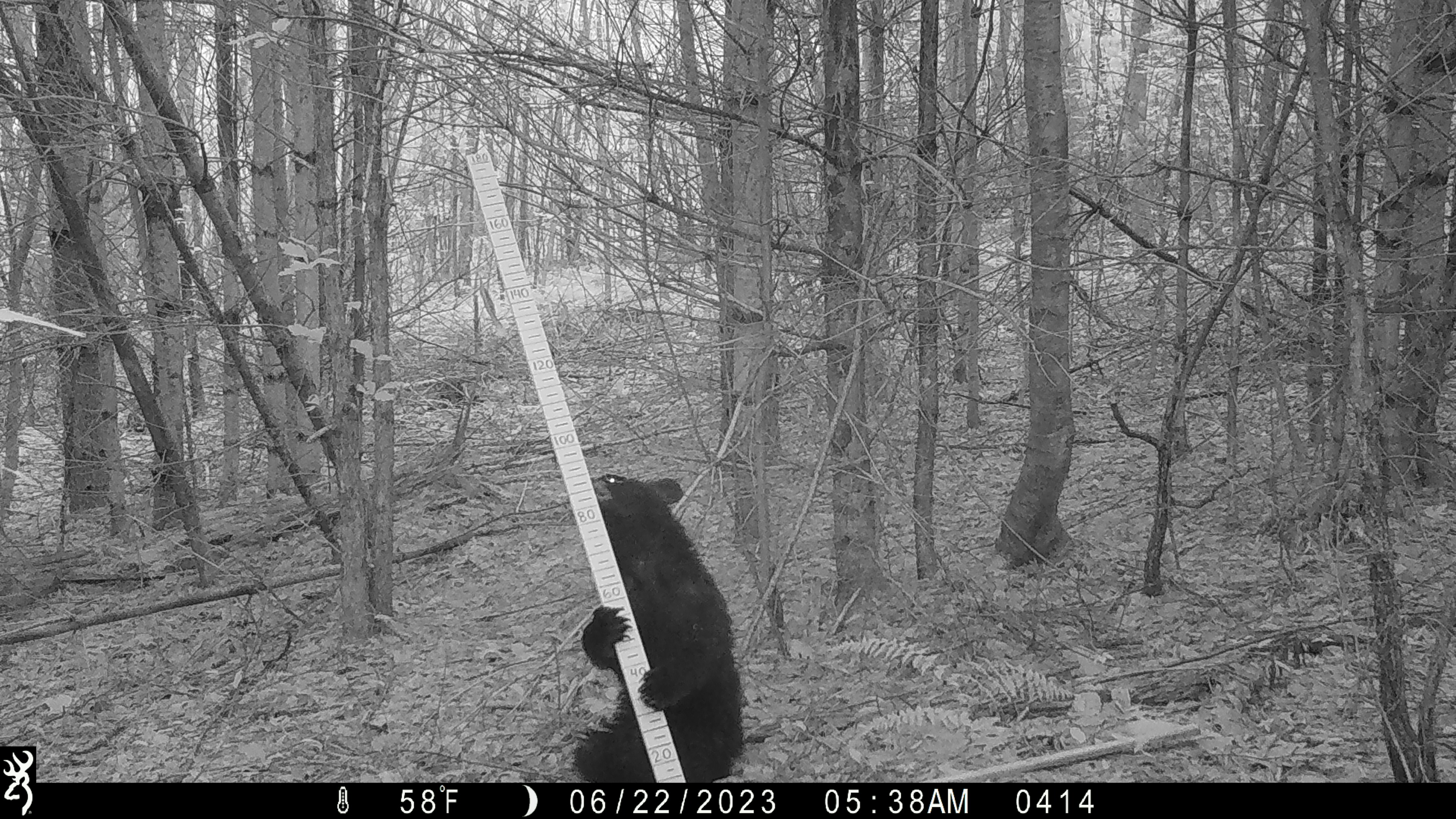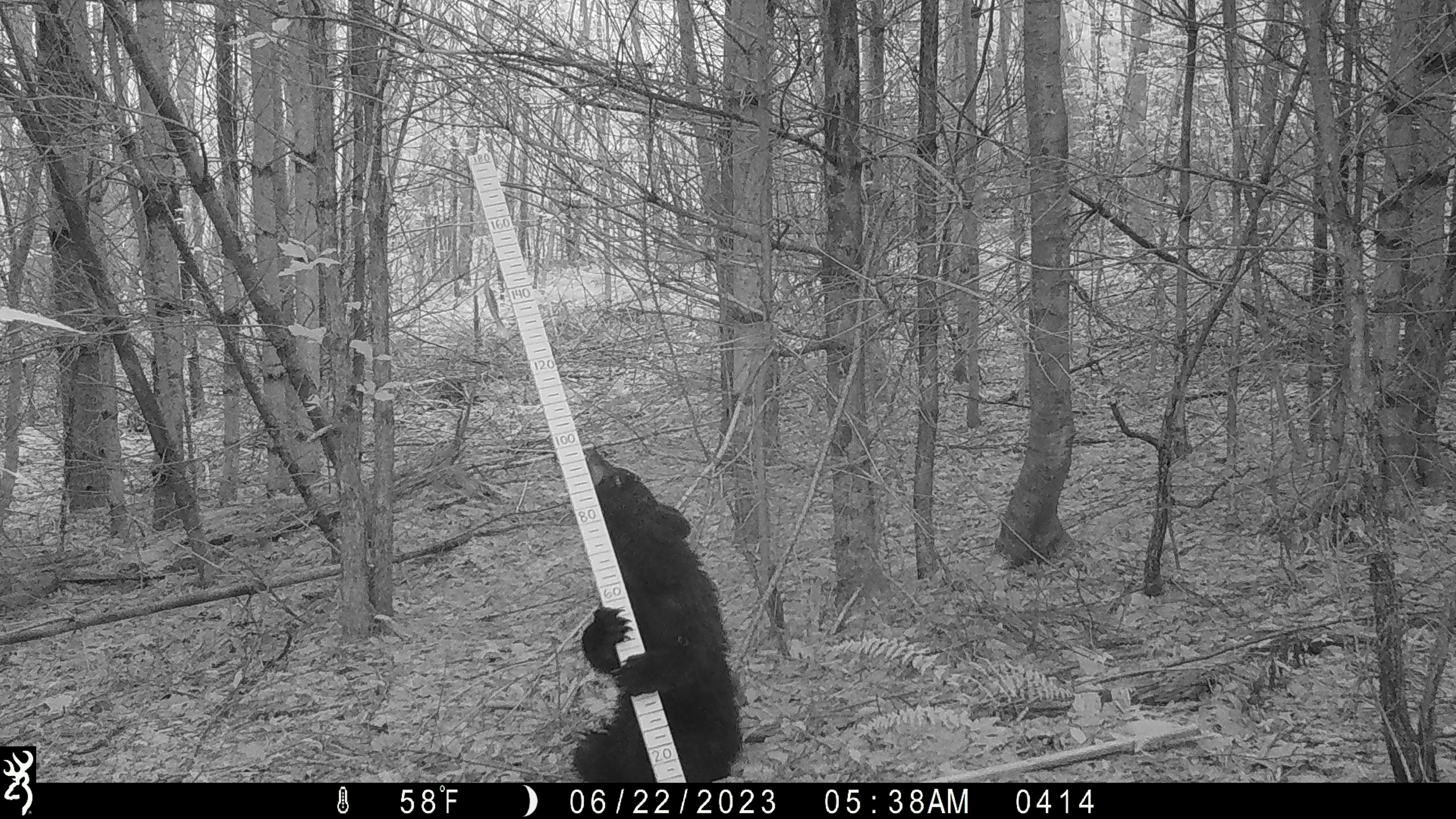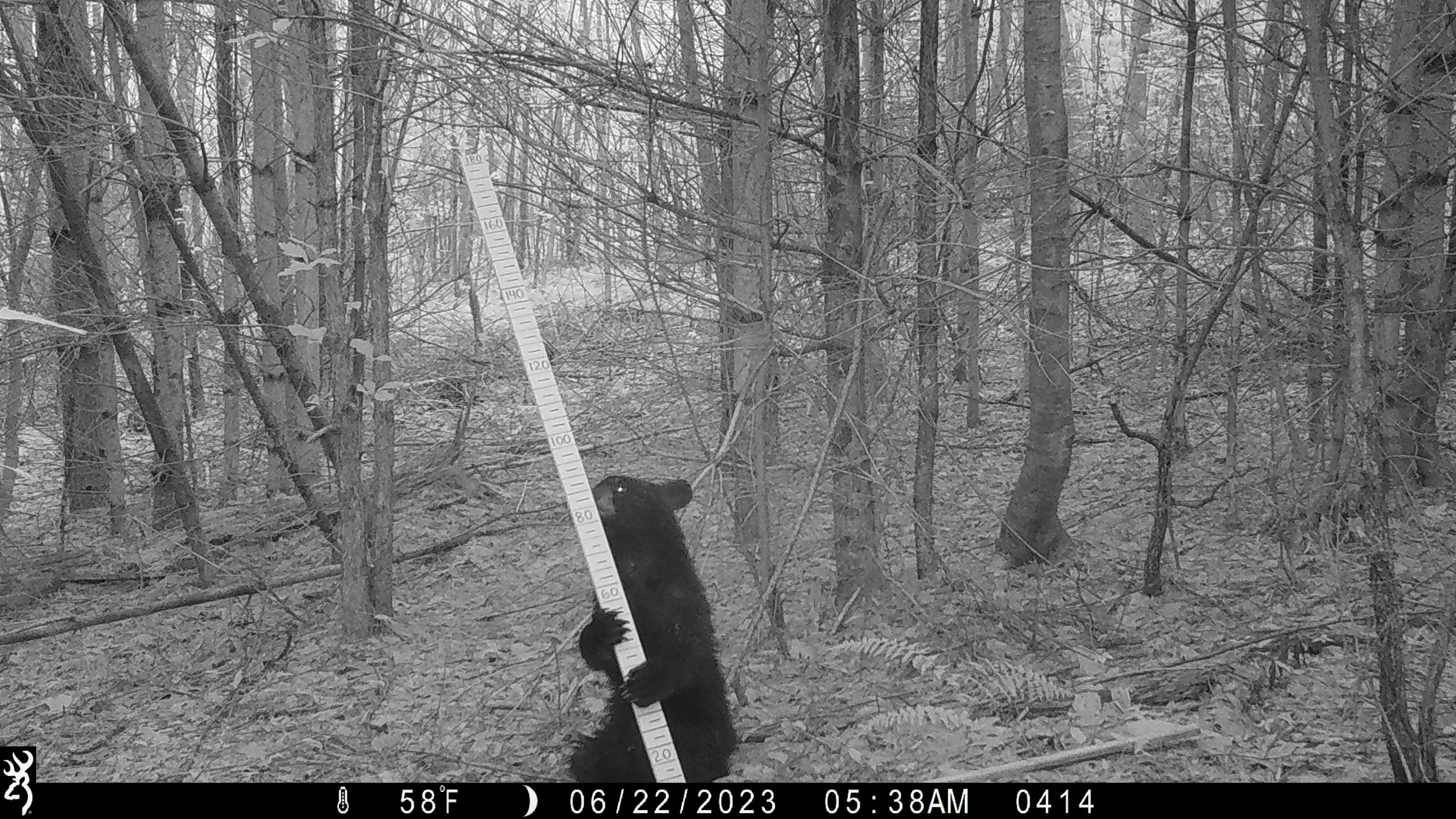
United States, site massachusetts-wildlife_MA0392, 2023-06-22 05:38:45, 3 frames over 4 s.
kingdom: Animalia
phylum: Chordata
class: Mammalia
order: Carnivora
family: Ursidae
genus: Ursus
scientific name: Ursus americanus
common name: black bear